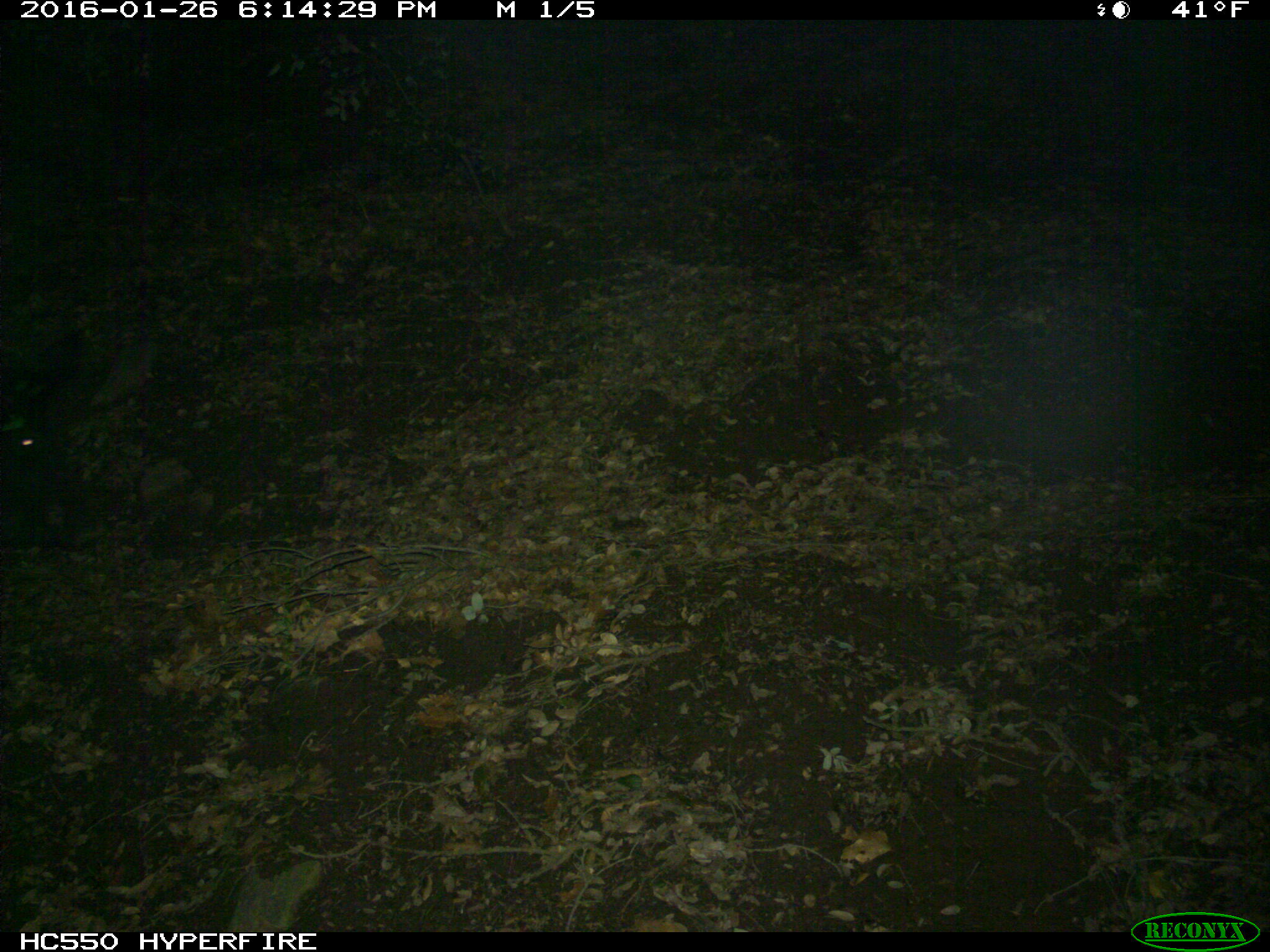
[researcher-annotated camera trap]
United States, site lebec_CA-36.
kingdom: Animalia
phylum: Chordata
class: Mammalia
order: Artiodactyla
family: Suidae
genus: Sus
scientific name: Sus scrofa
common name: wild boar